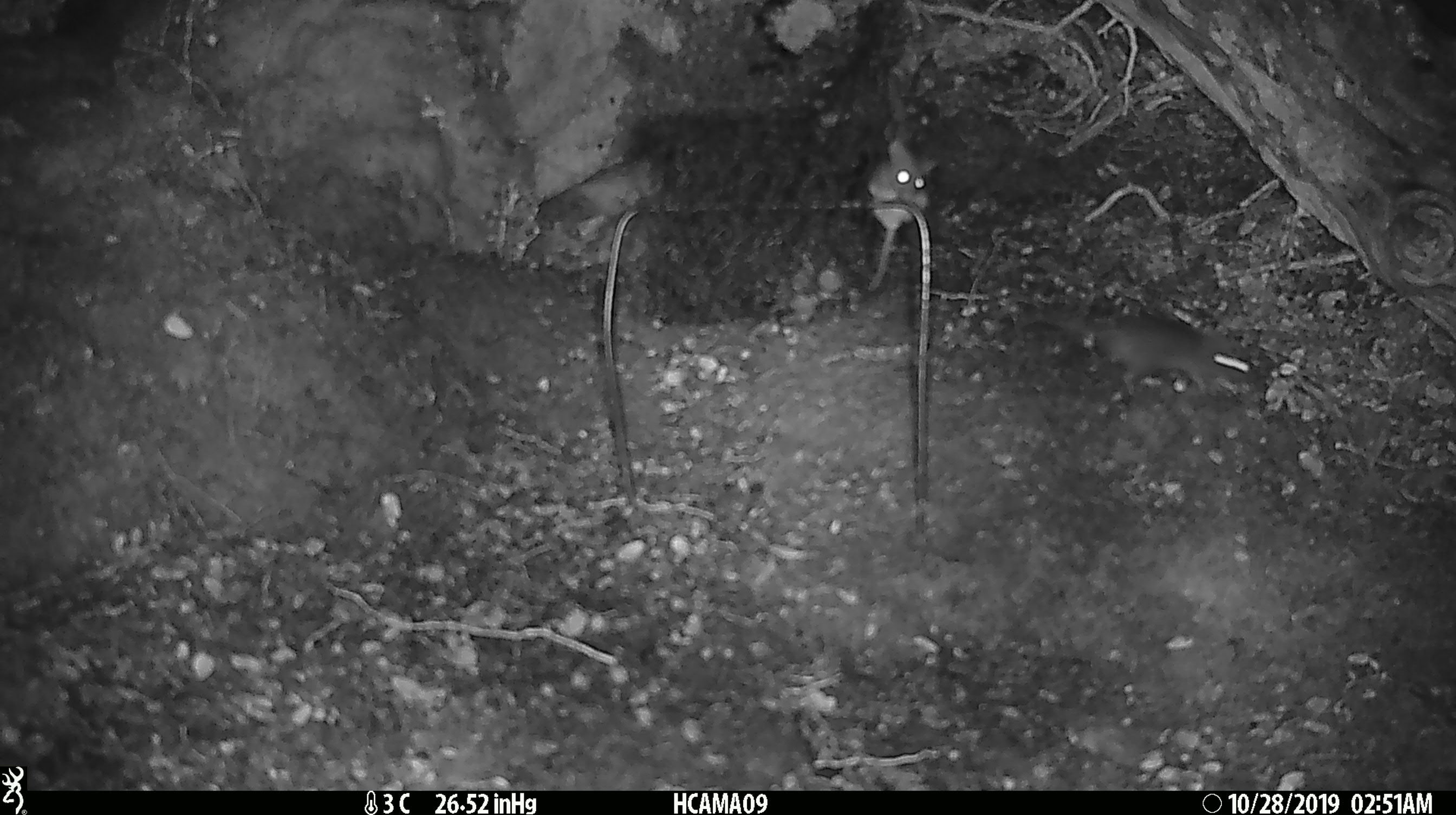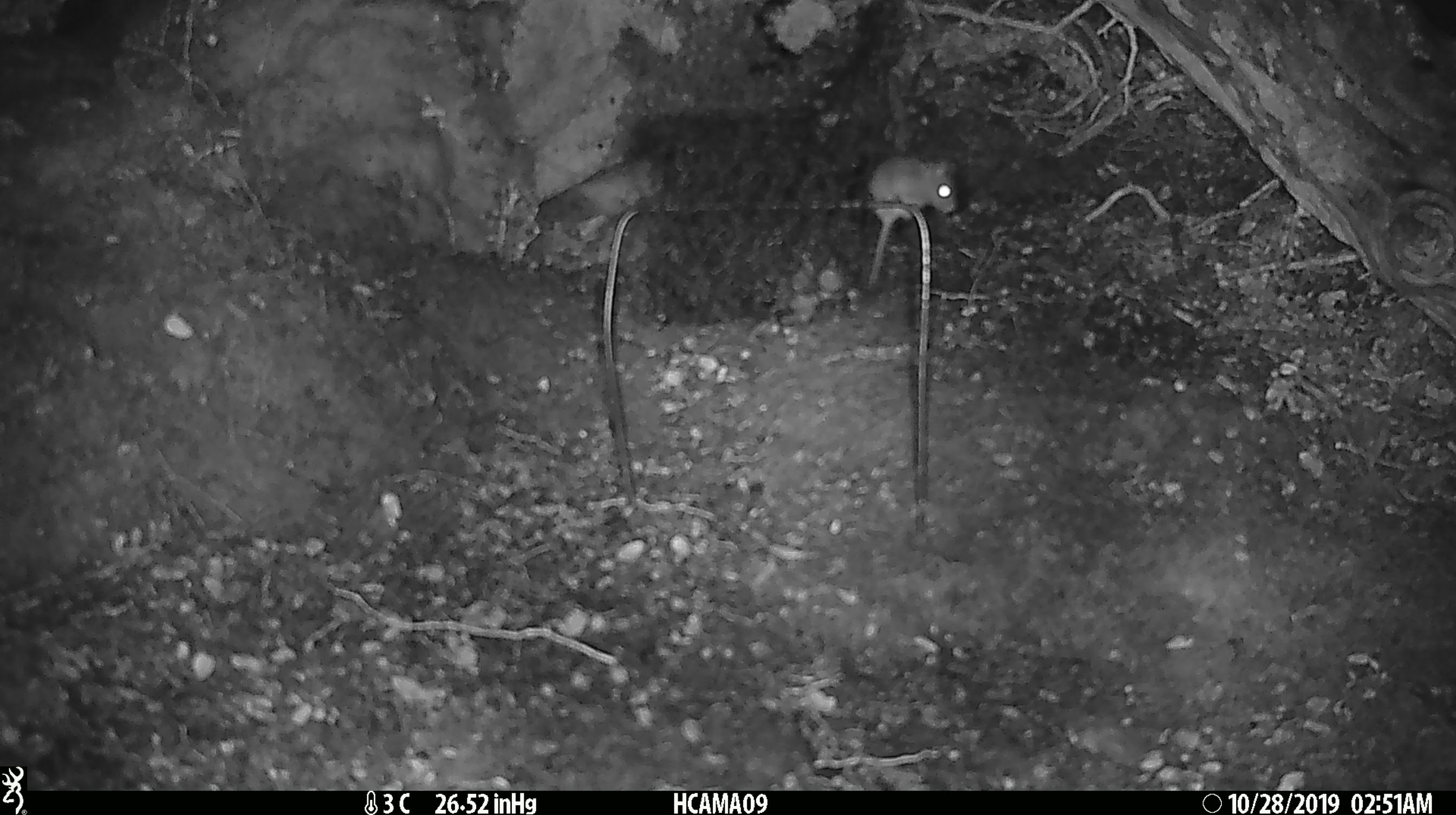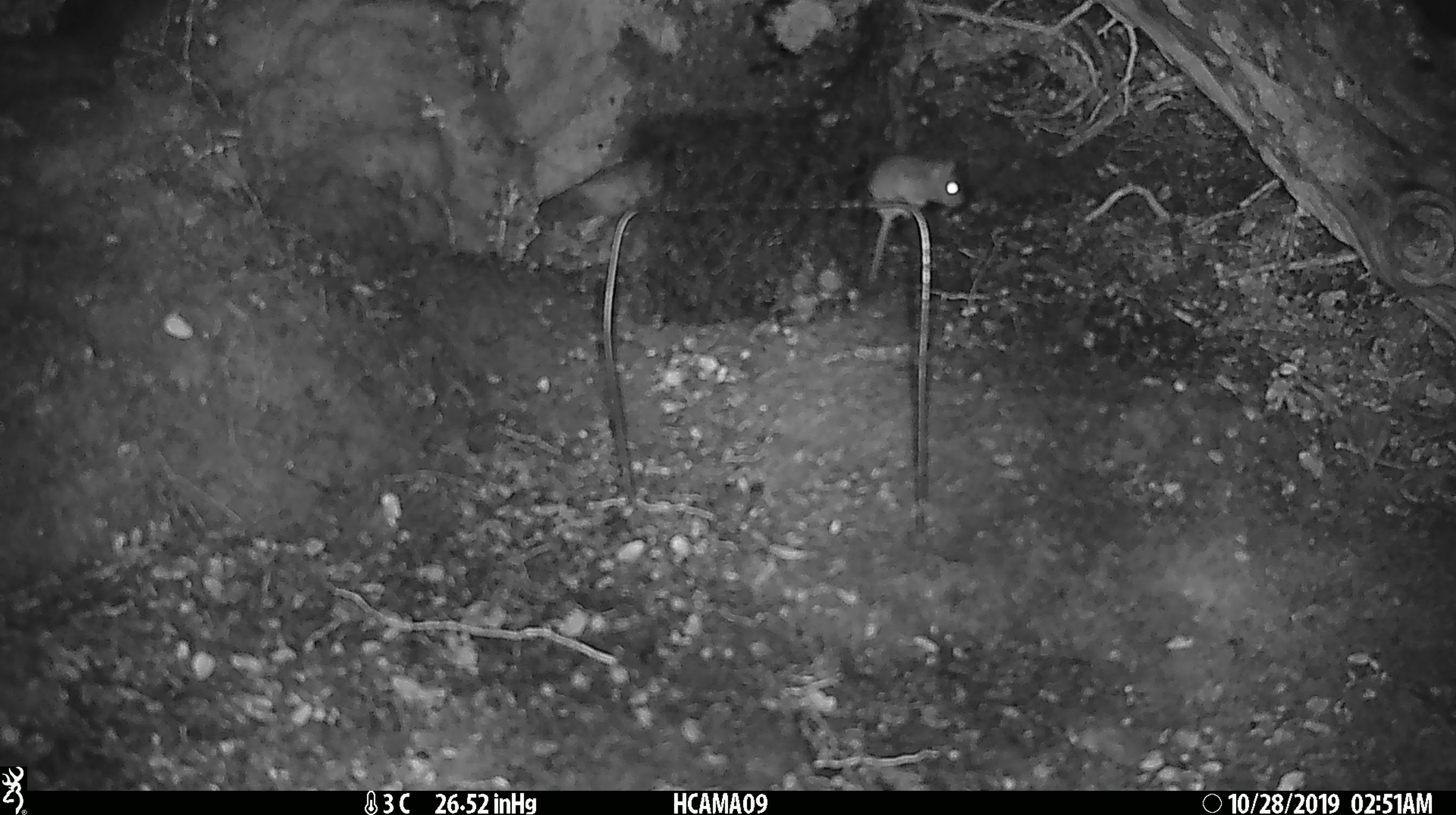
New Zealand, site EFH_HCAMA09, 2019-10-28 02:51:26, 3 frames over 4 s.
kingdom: Animalia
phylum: Chordata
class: Mammalia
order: Rodentia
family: Muridae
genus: Mus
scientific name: Mus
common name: mouse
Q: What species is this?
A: Mouse (Mus).